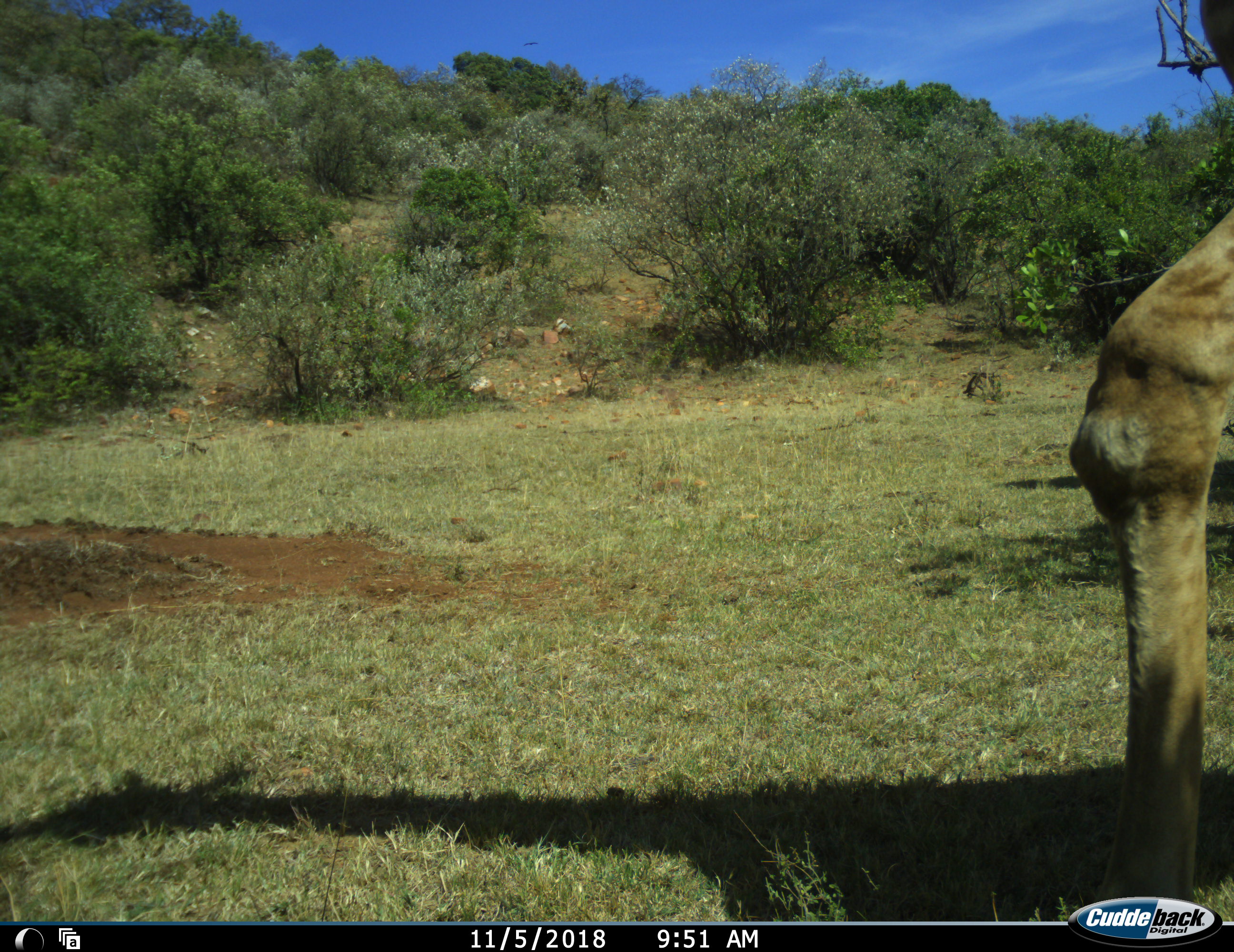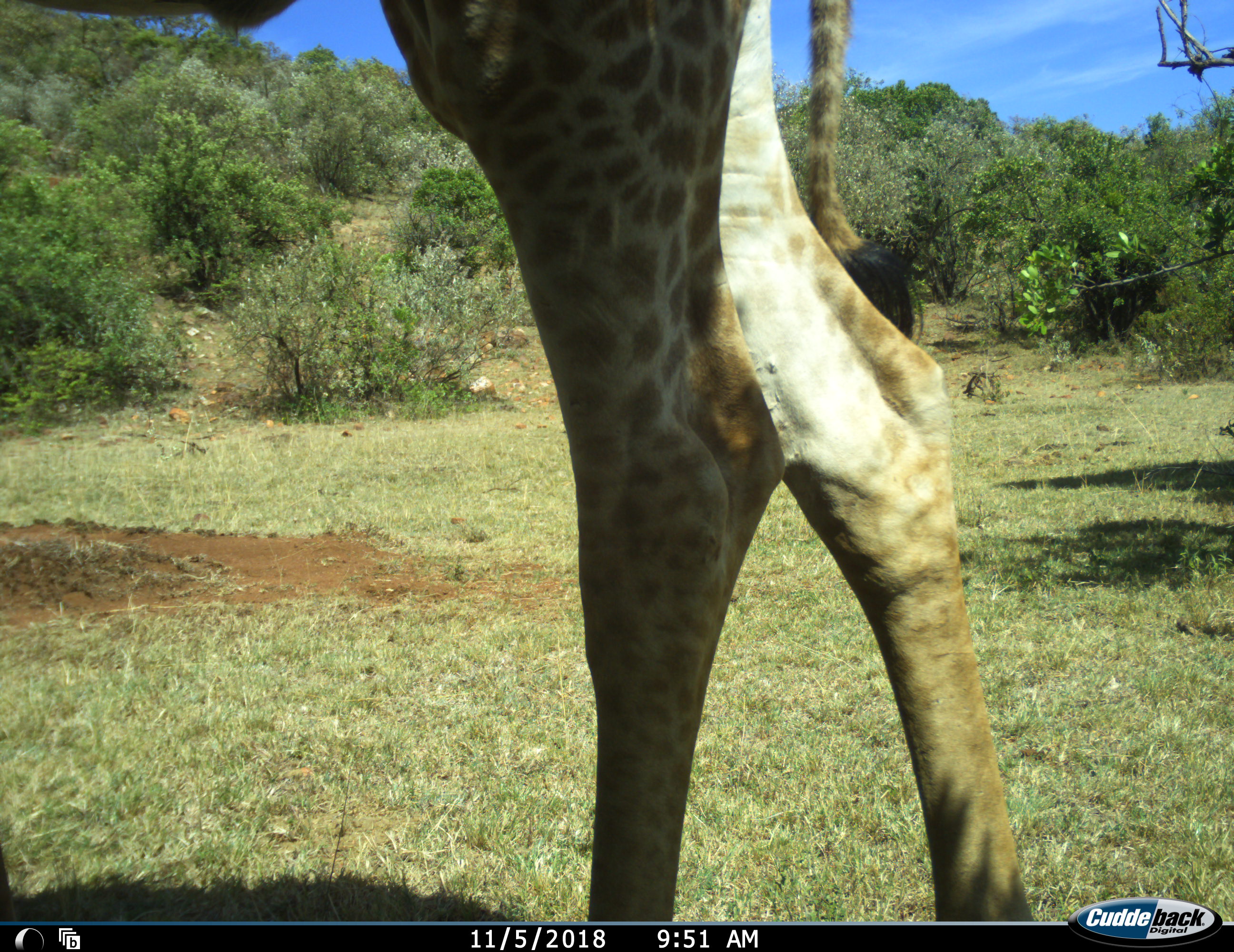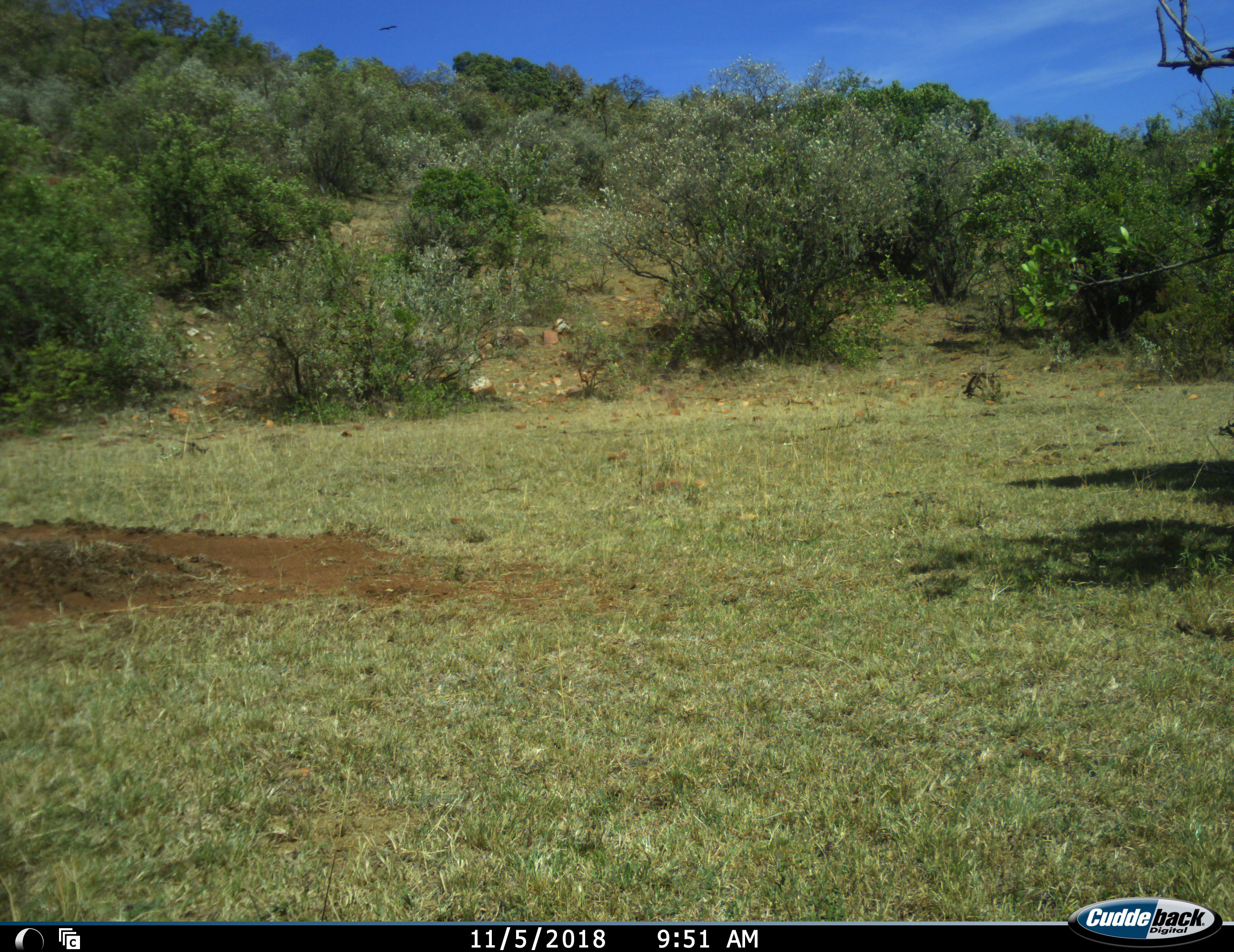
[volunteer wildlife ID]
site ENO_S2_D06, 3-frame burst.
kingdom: Animalia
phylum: Chordata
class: Mammalia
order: Artiodactyla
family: Giraffidae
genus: Giraffa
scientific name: Giraffa camelopardalis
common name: giraffe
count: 1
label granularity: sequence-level